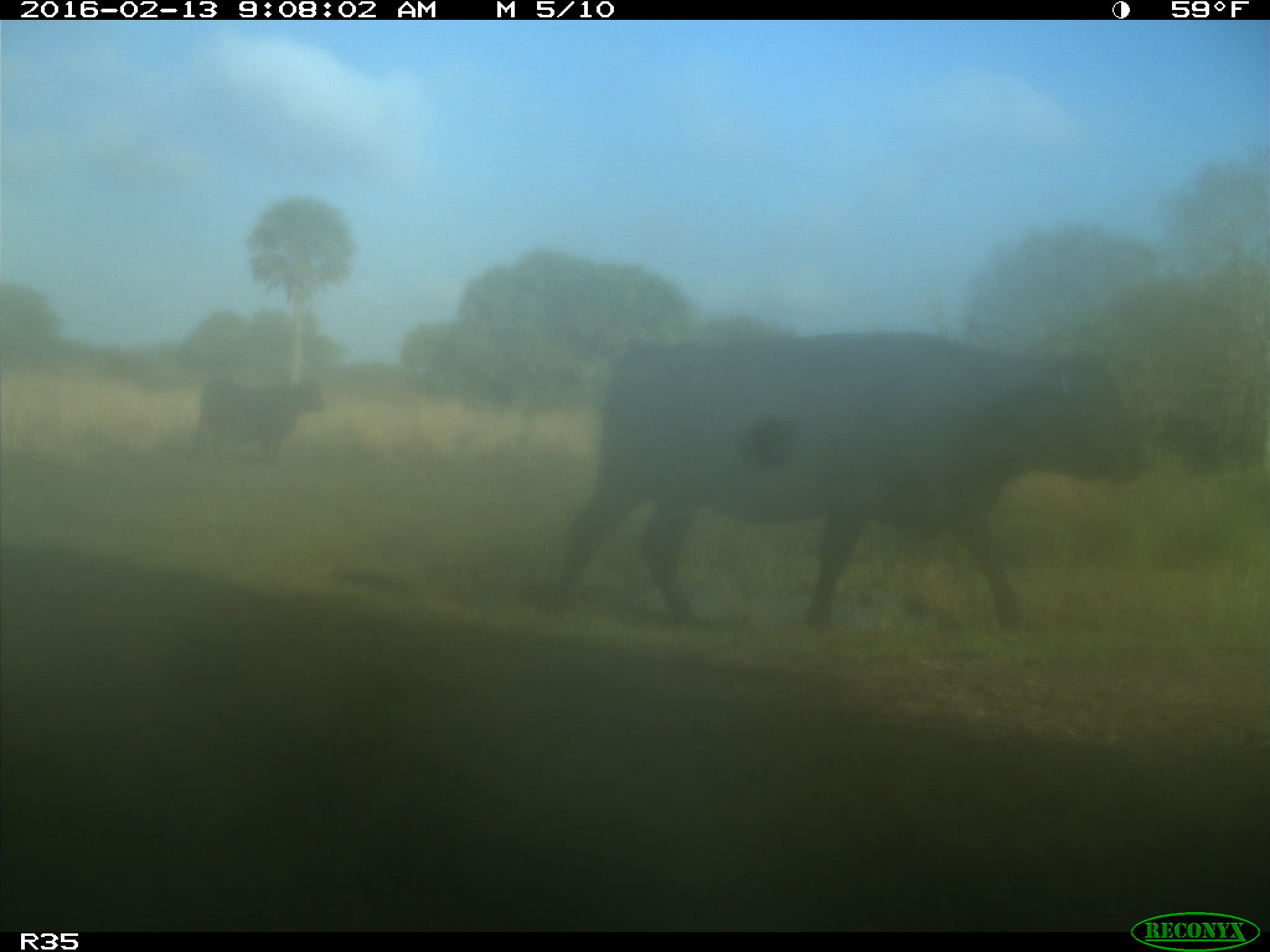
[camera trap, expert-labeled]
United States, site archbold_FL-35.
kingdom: Animalia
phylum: Chordata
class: Mammalia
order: Artiodactyla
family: Bovidae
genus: Bos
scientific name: Bos taurus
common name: domestic cow